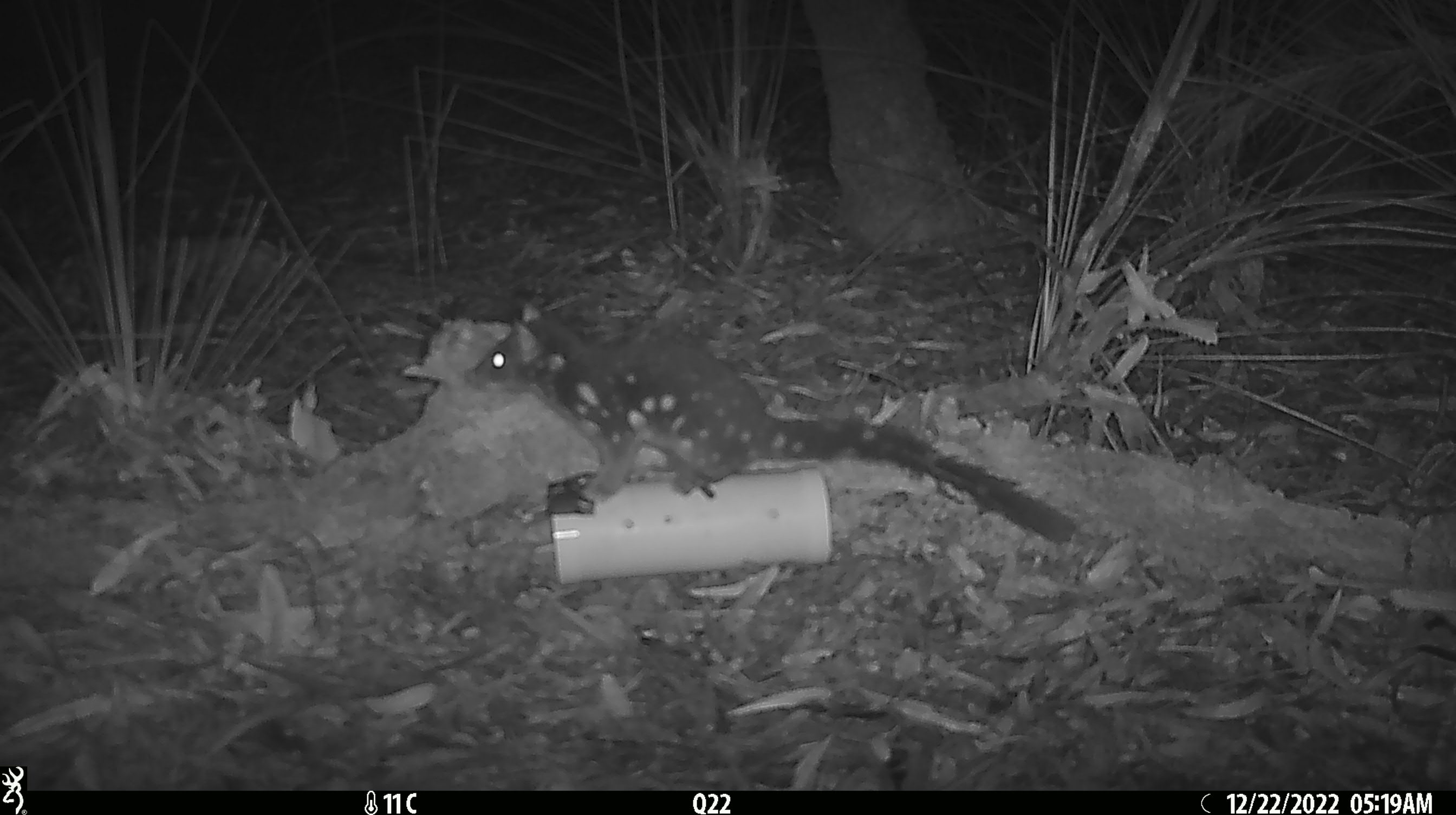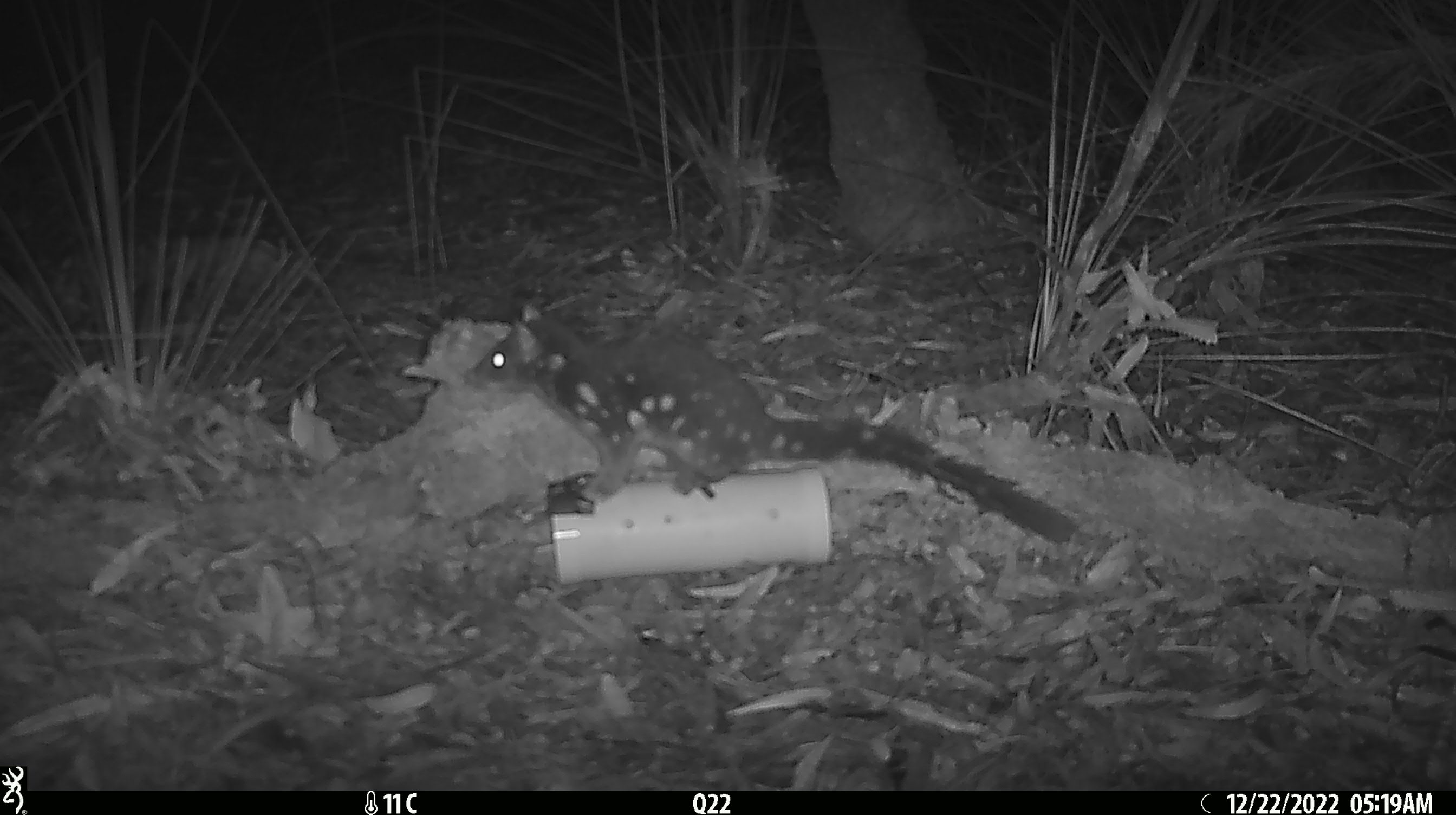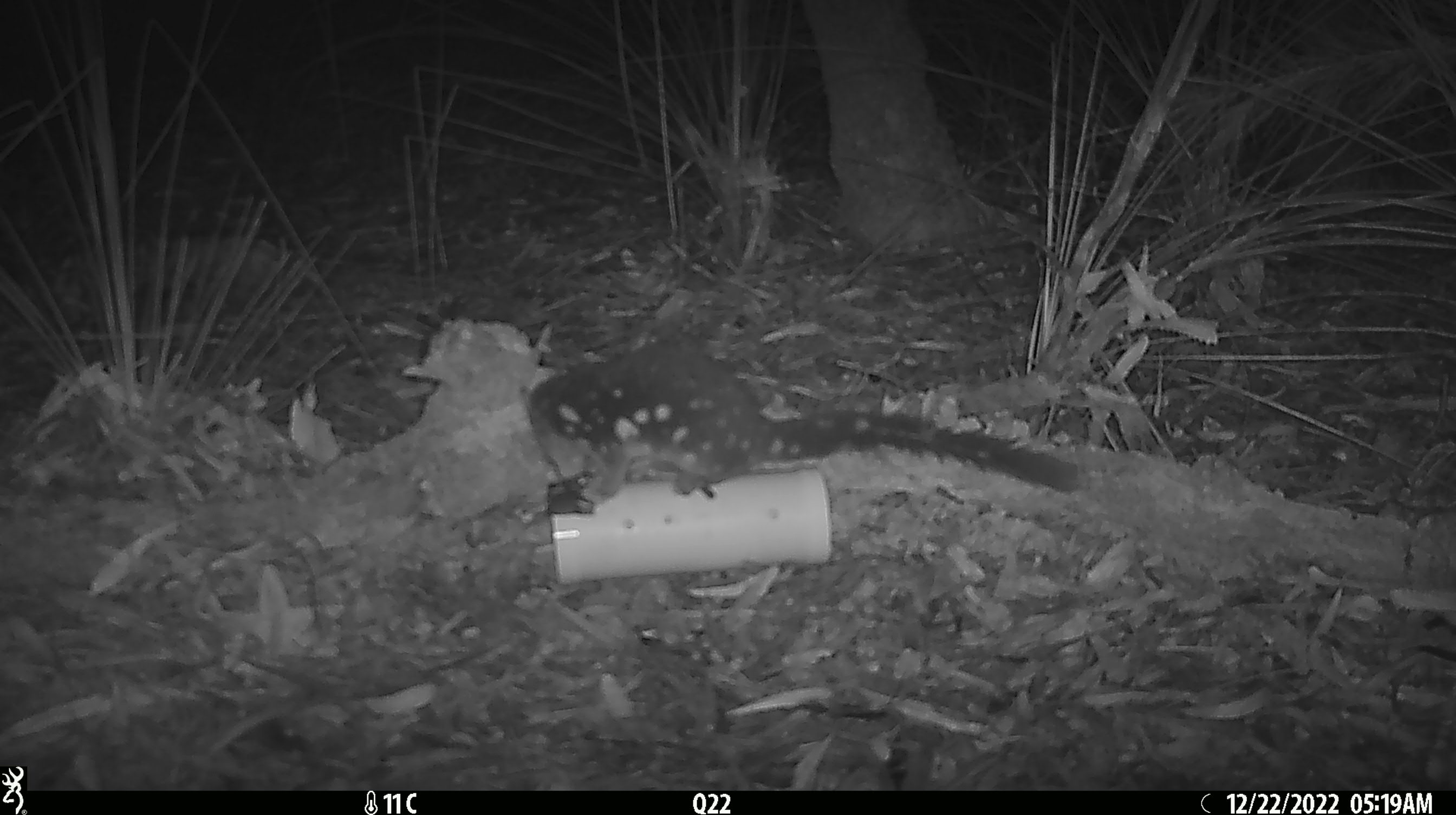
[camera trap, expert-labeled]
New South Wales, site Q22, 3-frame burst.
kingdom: Animalia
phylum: Chordata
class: Mammalia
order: Dasyuromorphia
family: Dasyuridae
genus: Dasyurus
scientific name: Dasyurus maculatus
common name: spotted-tailed quoll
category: quoll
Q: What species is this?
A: Quoll (spotted-tailed quoll) (Dasyurus maculatus).